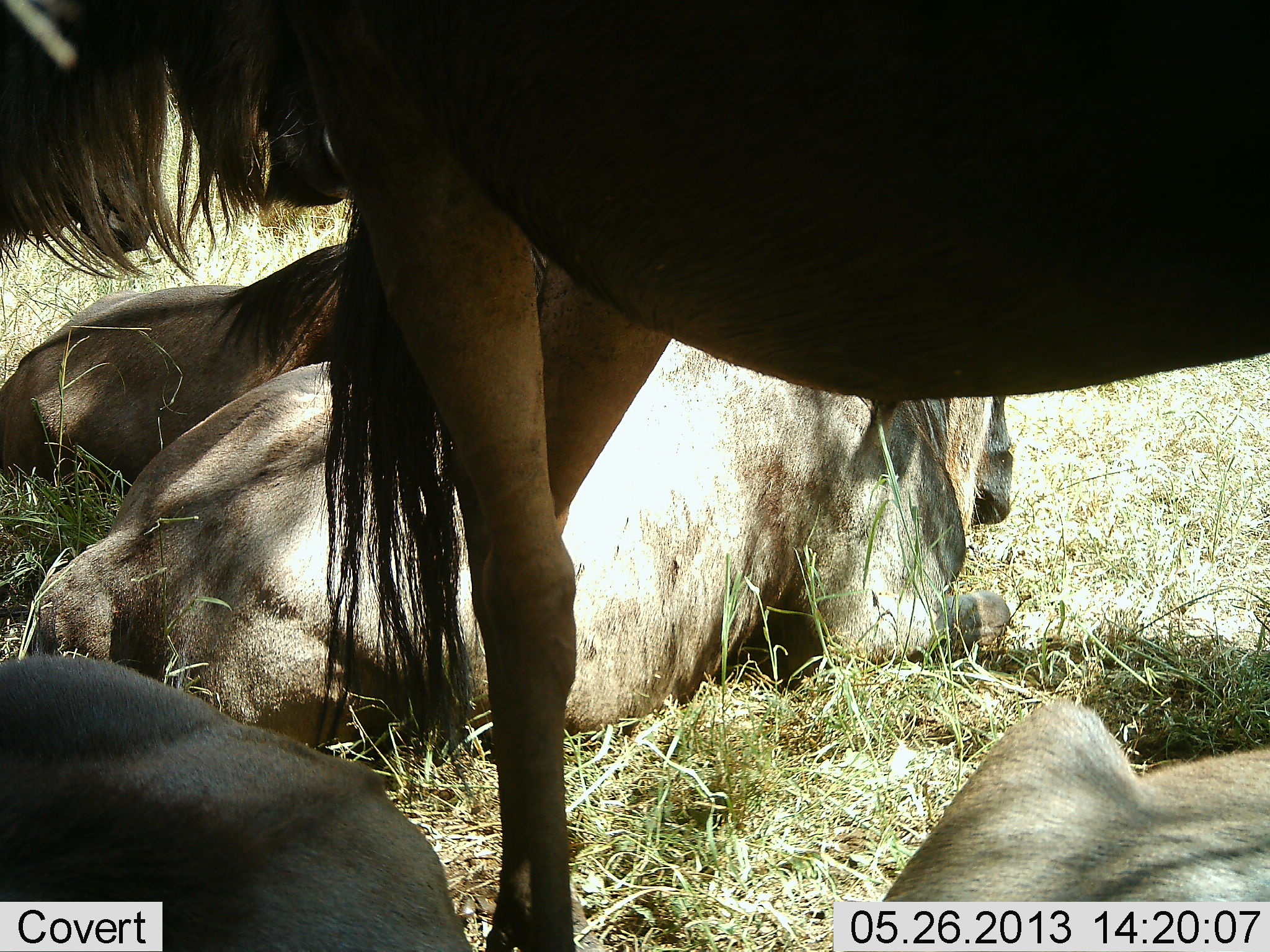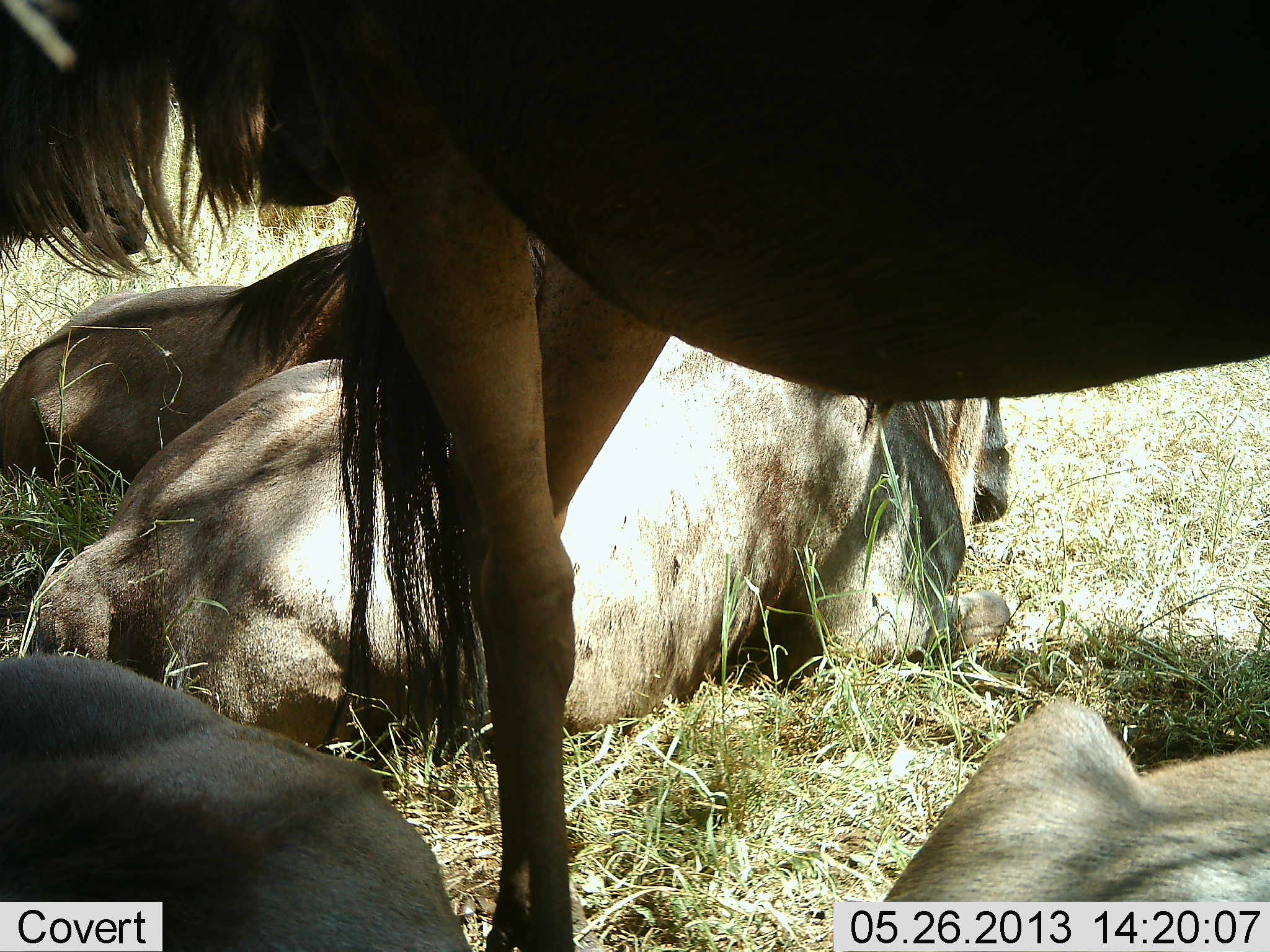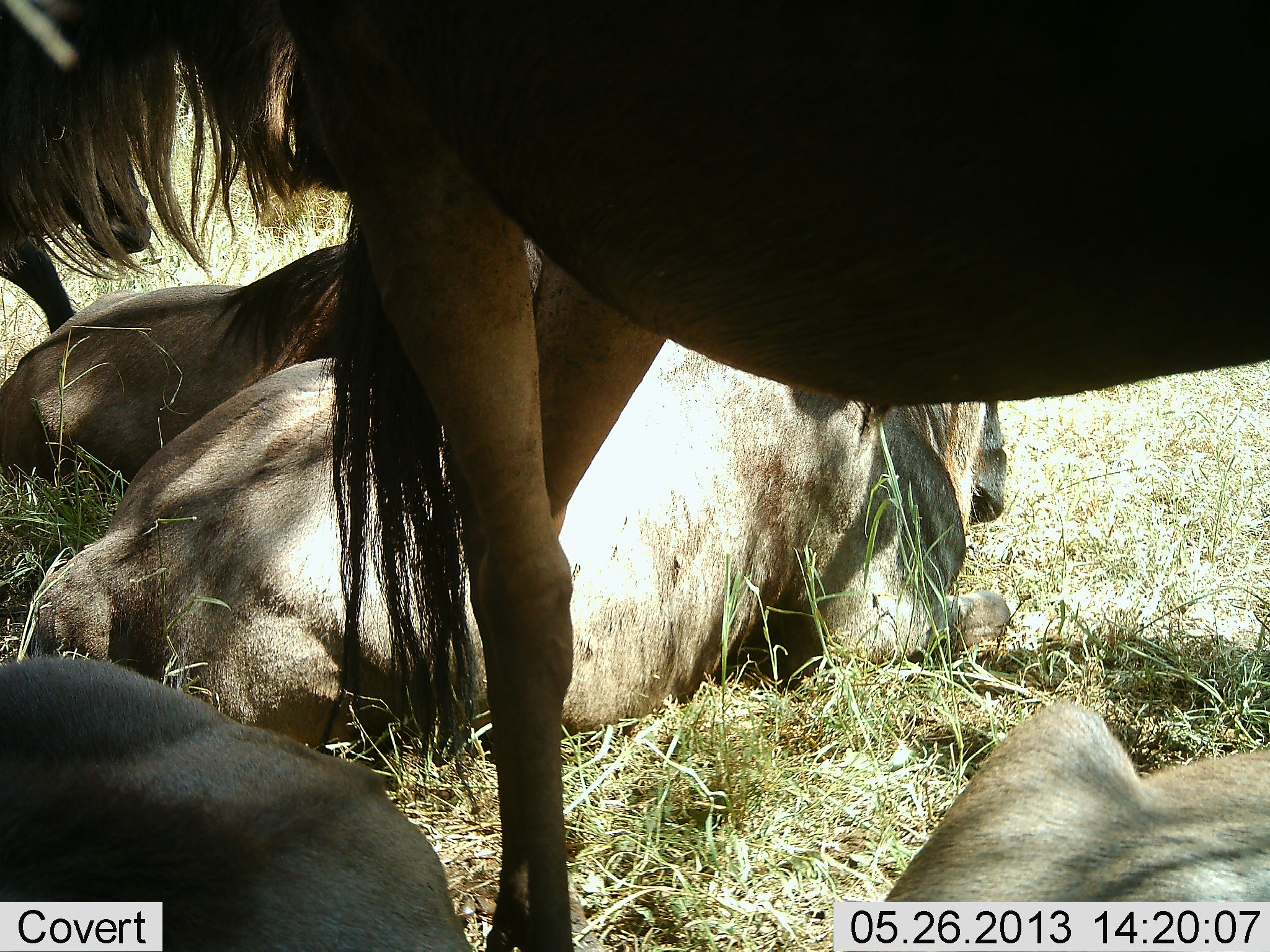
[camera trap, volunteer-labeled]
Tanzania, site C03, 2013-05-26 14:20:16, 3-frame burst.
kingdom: Animalia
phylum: Chordata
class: Mammalia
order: Artiodactyla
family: Bovidae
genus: Connochaetes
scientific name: Connochaetes taurinus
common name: blue wildebeest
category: wildebeest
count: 5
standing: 75%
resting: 97%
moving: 0%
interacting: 0%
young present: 6%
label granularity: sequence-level